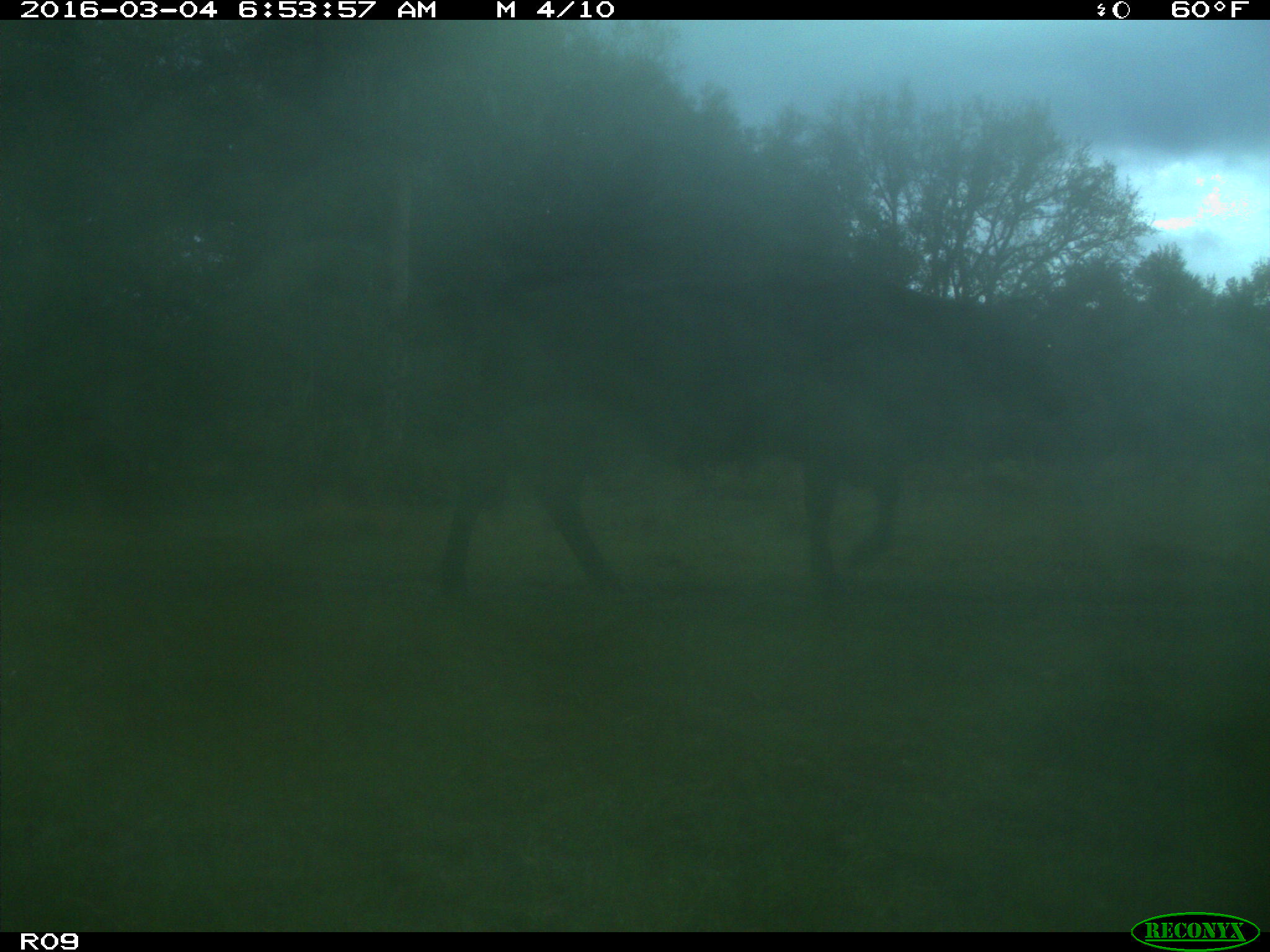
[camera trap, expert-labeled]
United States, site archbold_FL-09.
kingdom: Animalia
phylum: Chordata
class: Mammalia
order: Artiodactyla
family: Bovidae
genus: Bos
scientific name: Bos taurus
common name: domestic cow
Bos taurus (domestic cow).